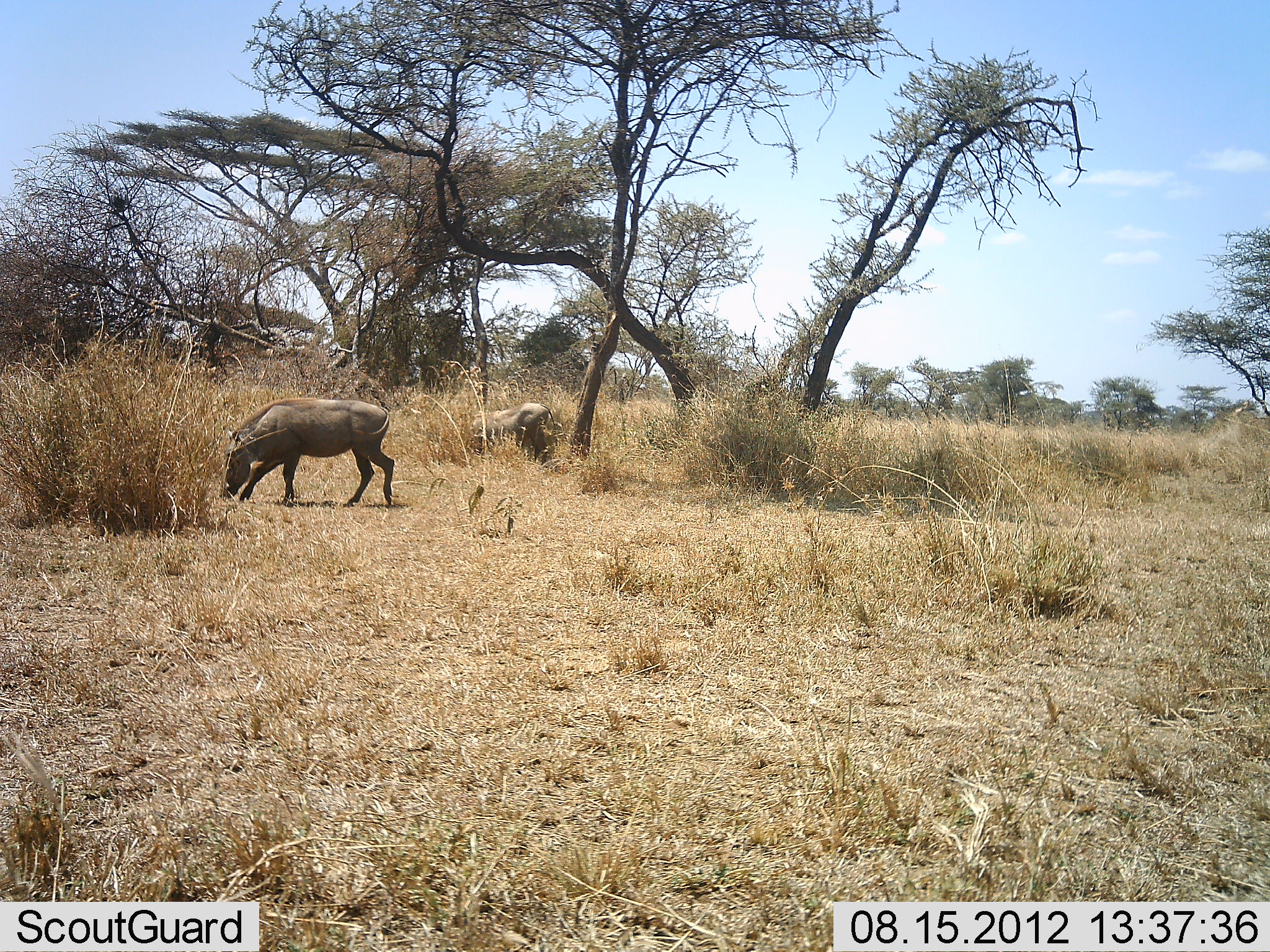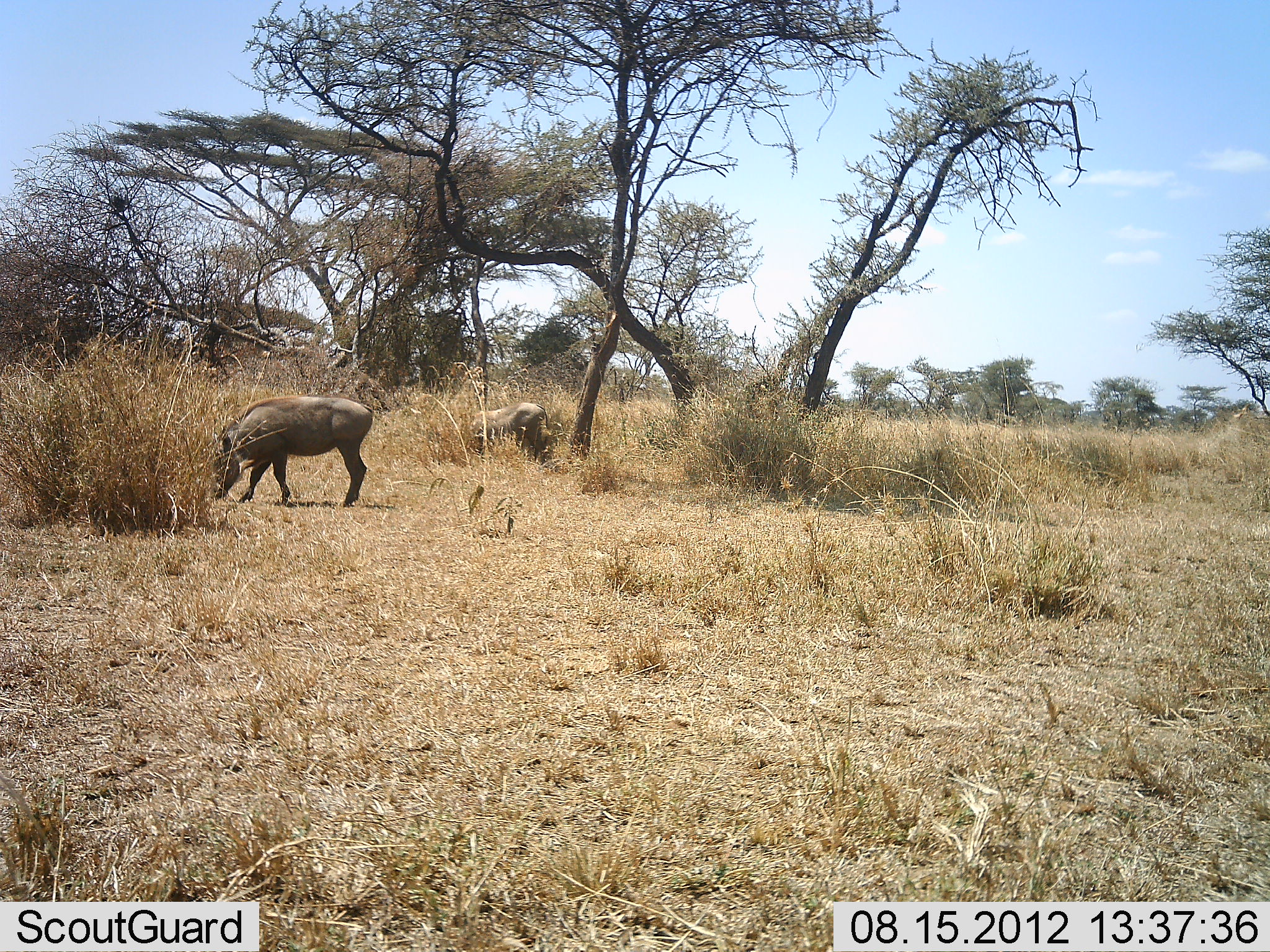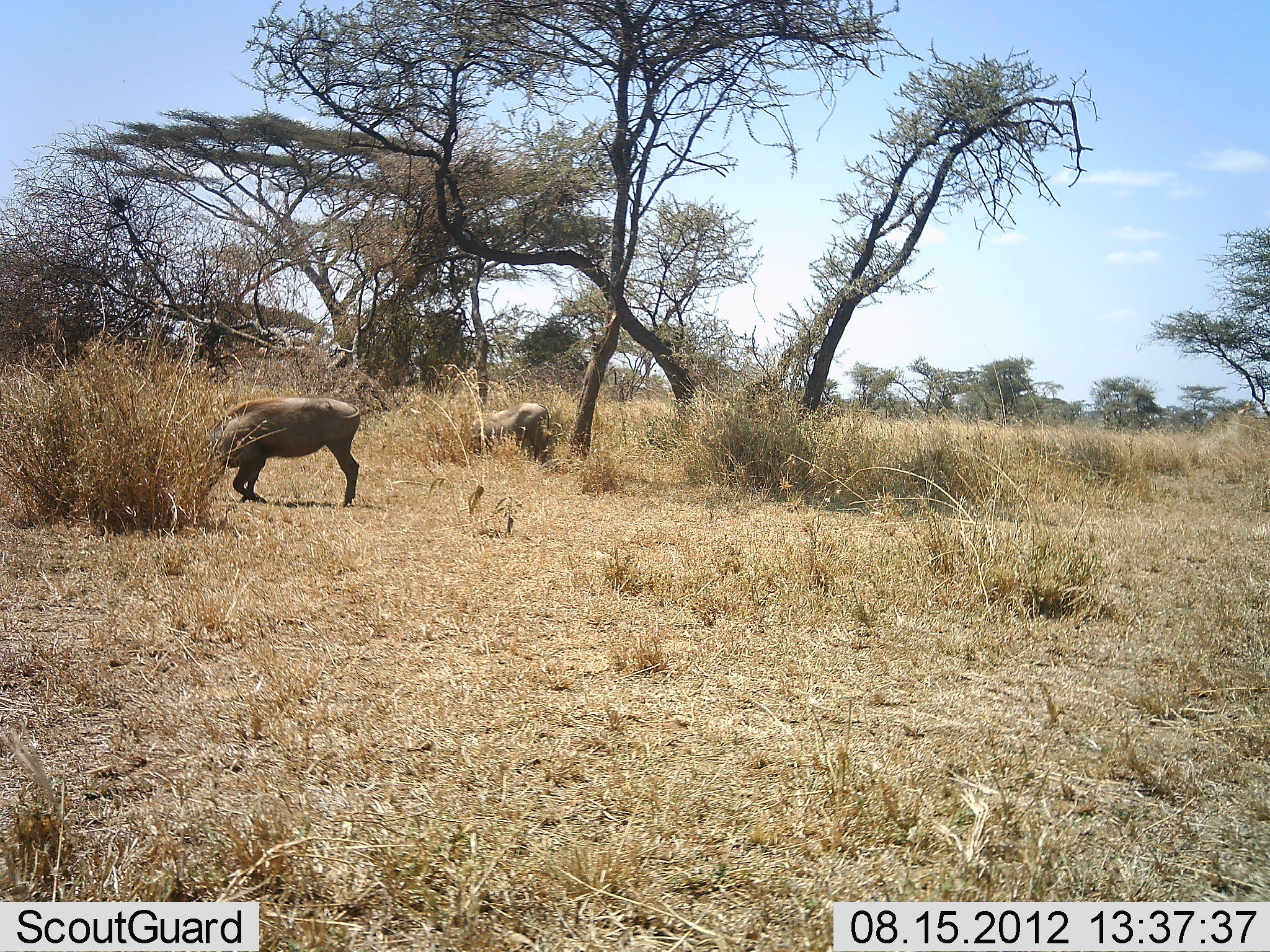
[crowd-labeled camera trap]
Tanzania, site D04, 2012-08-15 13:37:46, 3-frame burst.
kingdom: Animalia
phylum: Chordata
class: Mammalia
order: Artiodactyla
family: Suidae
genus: Phacochoerus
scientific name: Phacochoerus africanus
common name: warthog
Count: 2.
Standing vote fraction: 20%.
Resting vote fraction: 0%.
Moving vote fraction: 30%.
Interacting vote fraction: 0%.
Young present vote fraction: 0%.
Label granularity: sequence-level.